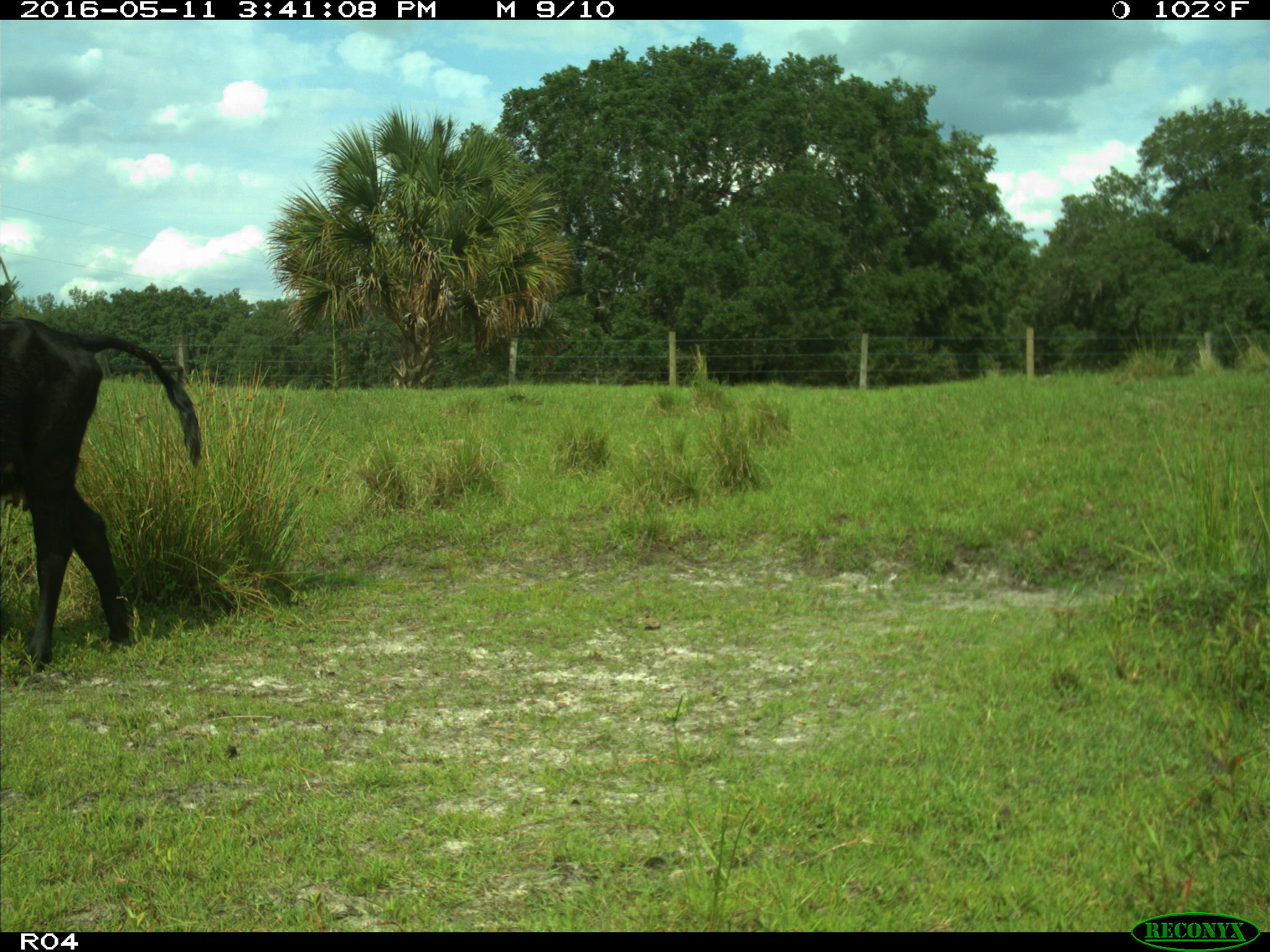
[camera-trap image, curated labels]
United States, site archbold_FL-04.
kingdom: Animalia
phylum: Chordata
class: Mammalia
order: Artiodactyla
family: Bovidae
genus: Bos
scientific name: Bos taurus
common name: domestic cow